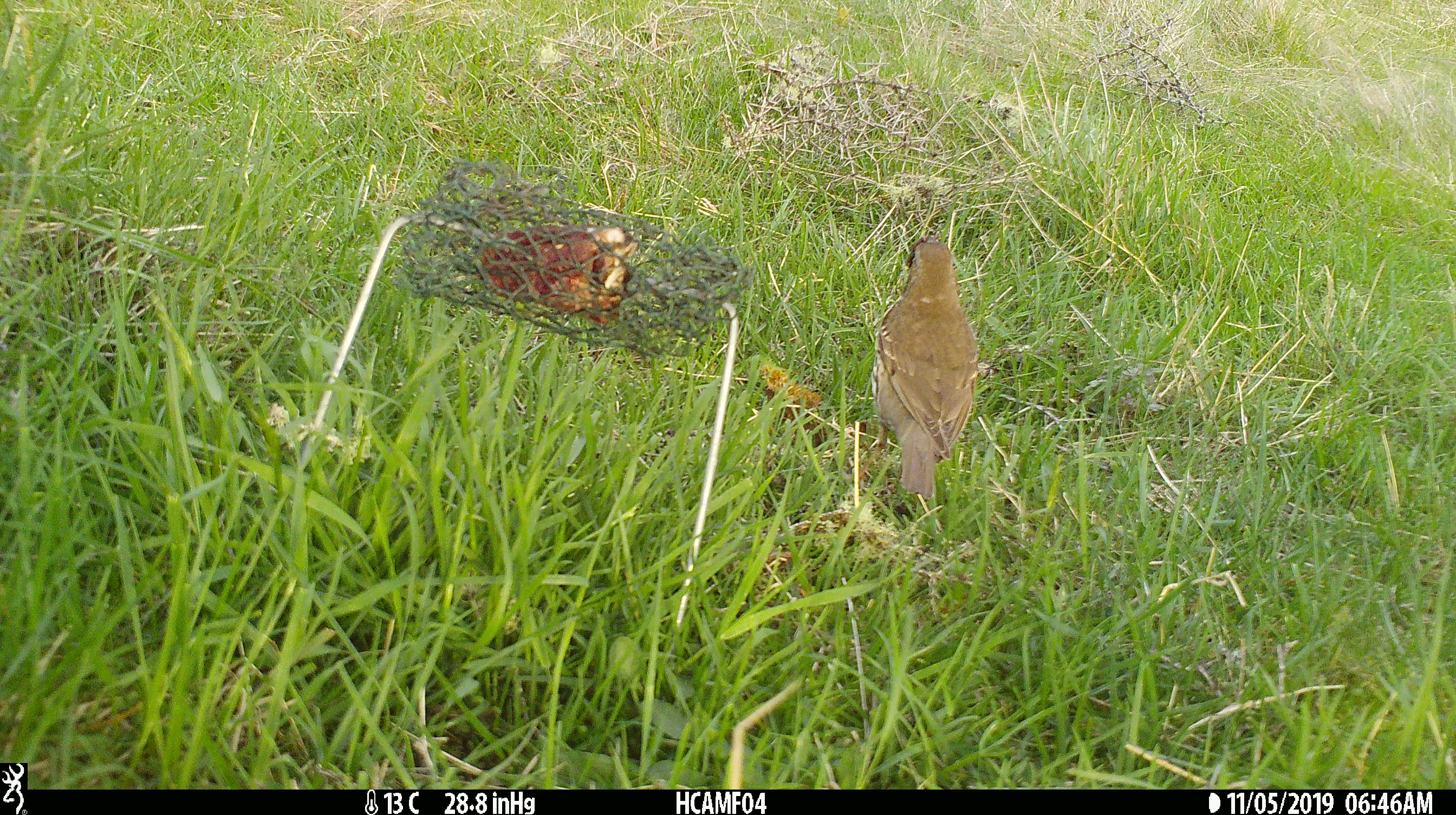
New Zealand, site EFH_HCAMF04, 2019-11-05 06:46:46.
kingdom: Animalia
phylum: Chordata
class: Aves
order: Passeriformes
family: Turdidae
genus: Turdus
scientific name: Turdus philomelos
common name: song thrush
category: thrush